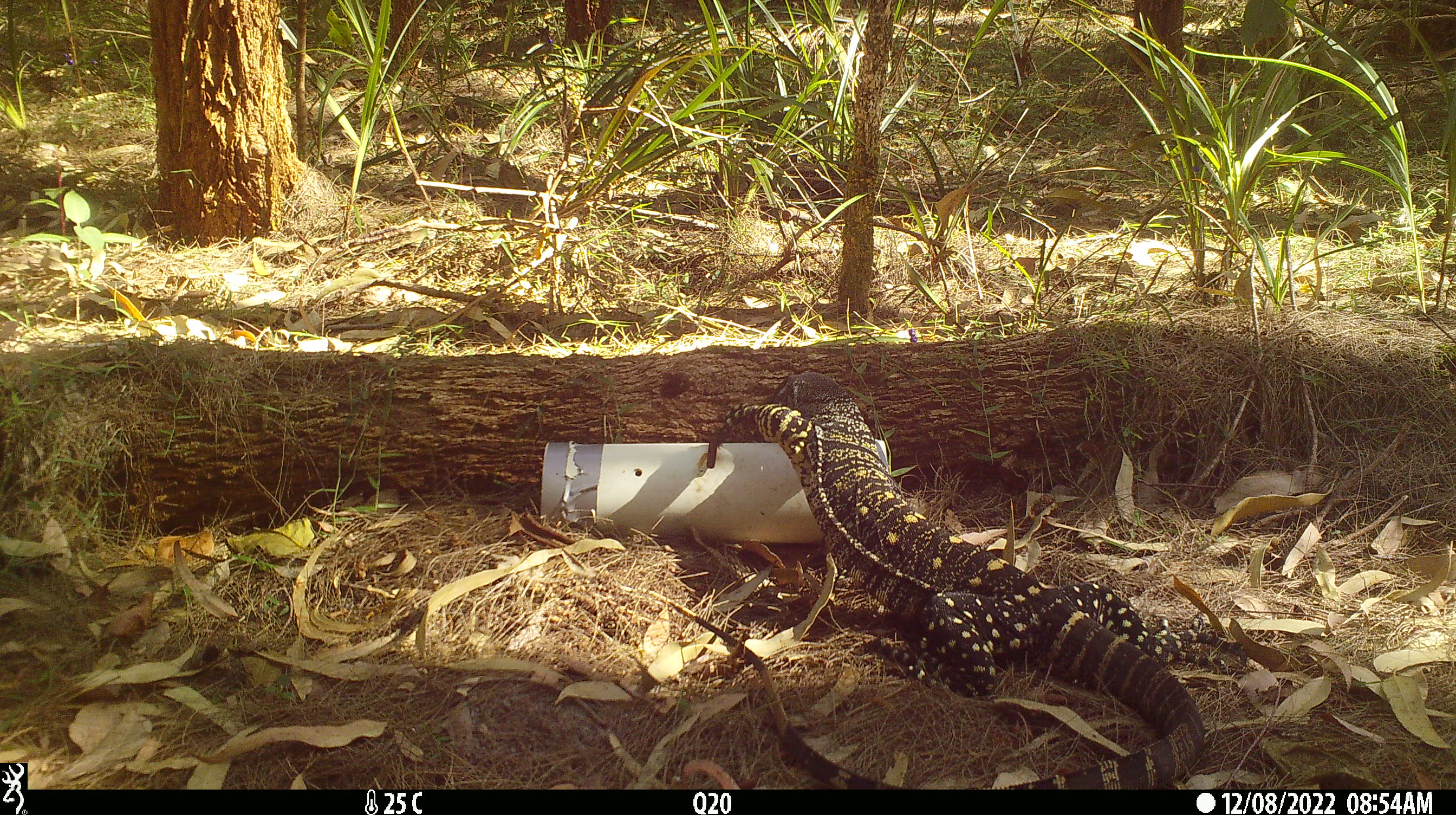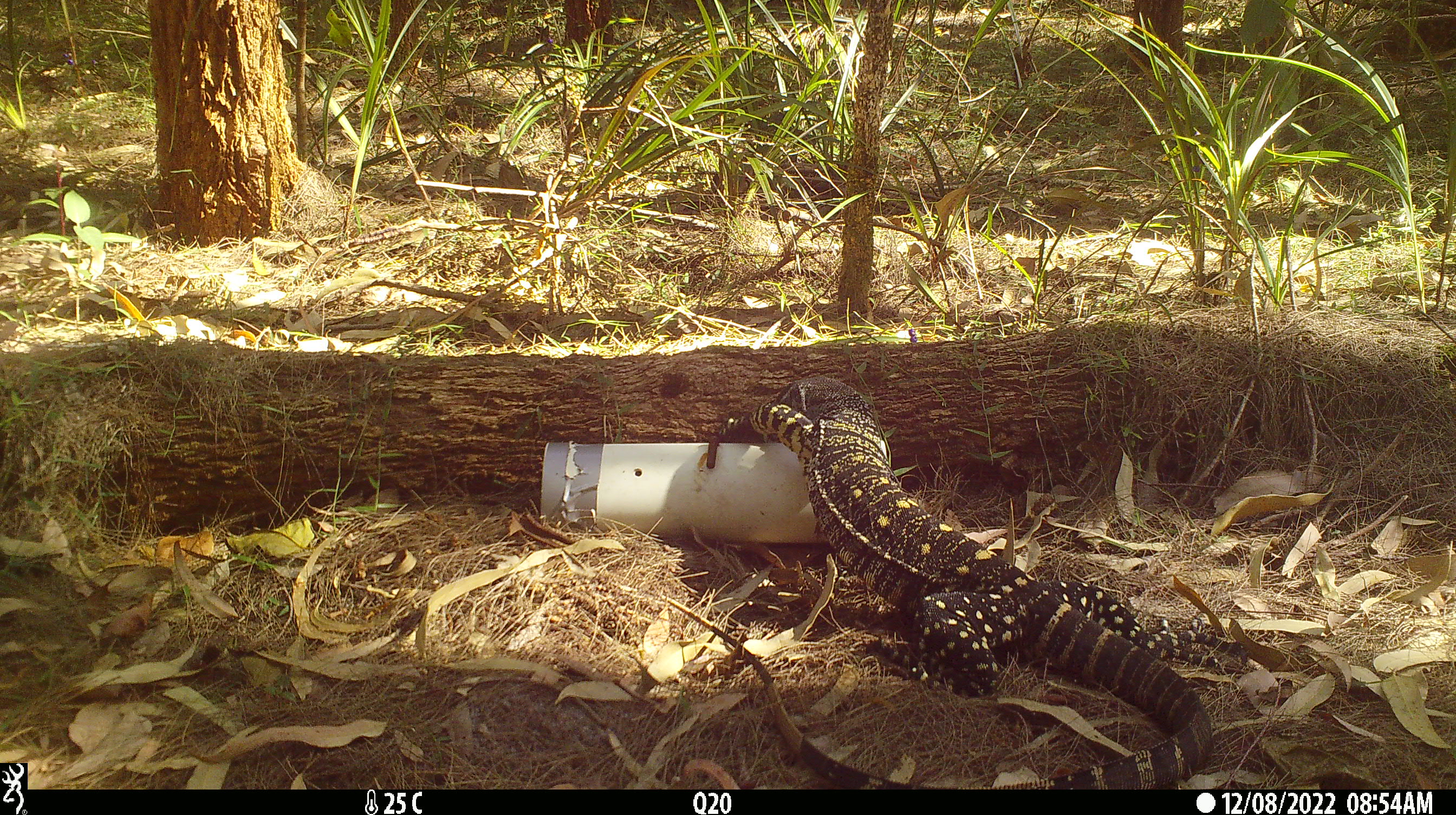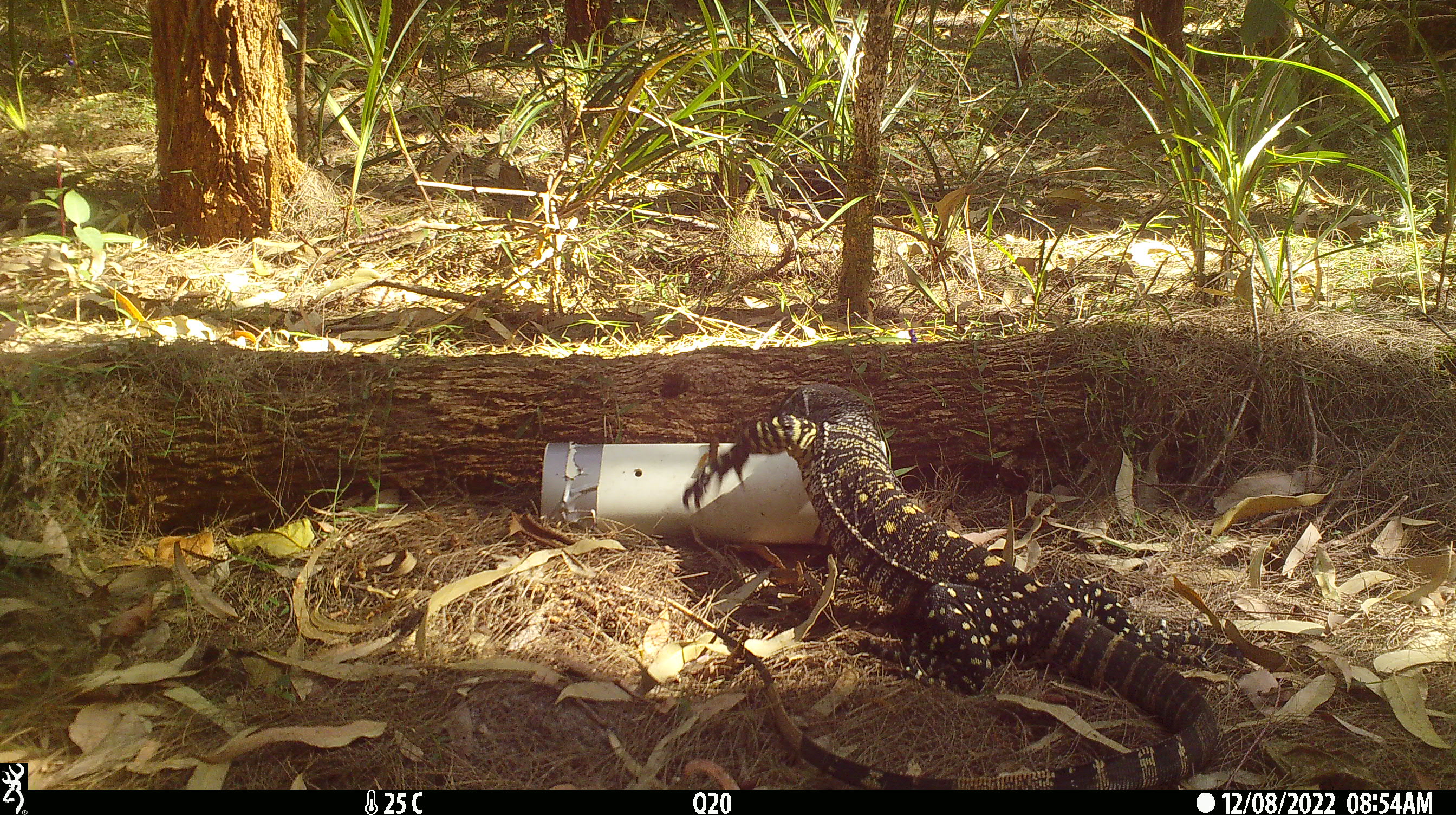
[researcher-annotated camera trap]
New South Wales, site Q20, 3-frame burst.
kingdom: Animalia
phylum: Chordata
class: Reptilia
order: Squamata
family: Varanidae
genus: Varanus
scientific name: Varanus varius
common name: lace monitor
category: goanna